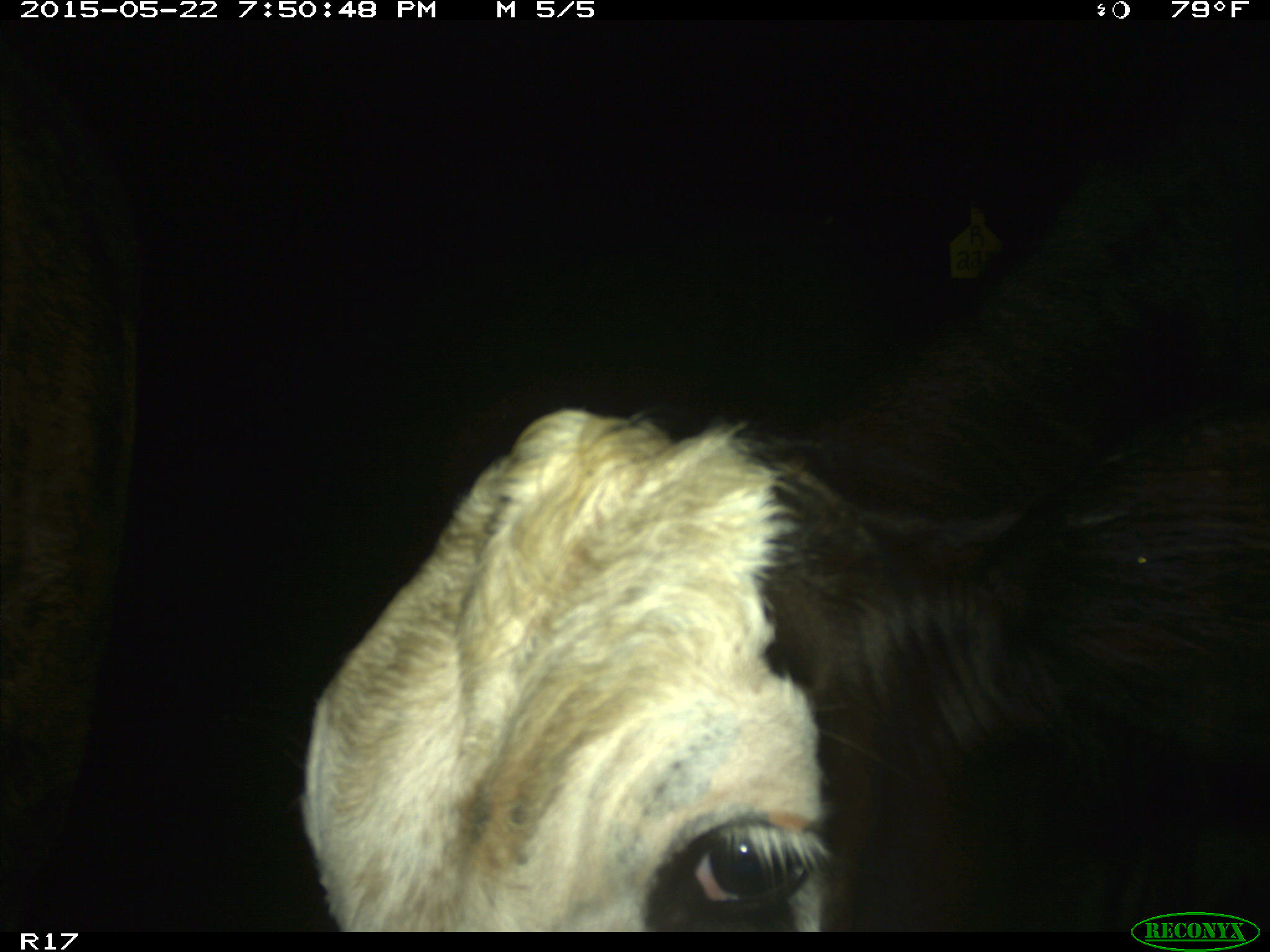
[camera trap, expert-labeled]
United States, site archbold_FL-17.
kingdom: Animalia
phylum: Chordata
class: Mammalia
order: Artiodactyla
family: Bovidae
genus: Bos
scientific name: Bos taurus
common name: domestic cow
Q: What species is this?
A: Bos taurus (domestic cow).